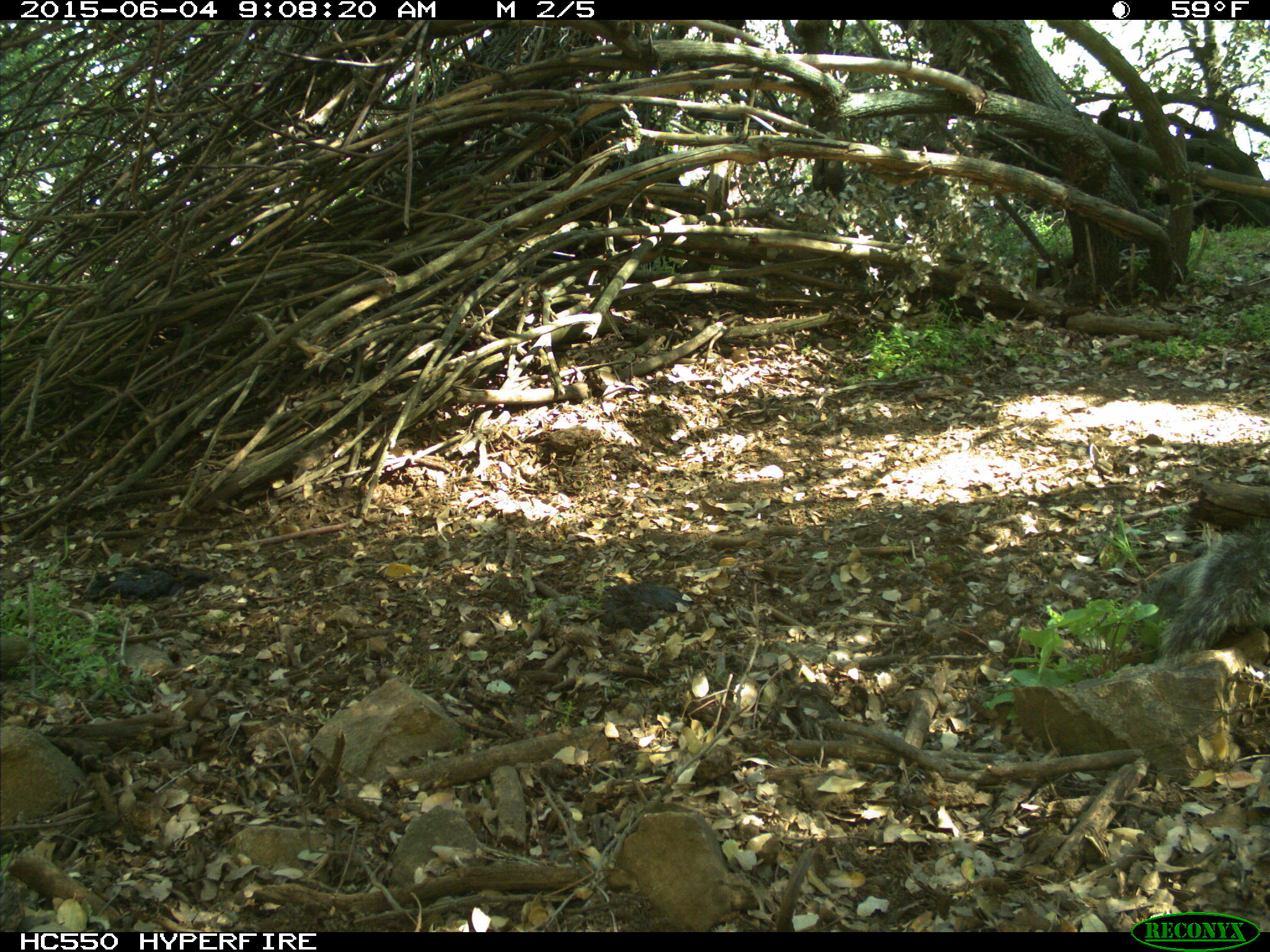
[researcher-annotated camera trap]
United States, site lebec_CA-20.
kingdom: Animalia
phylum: Chordata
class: Mammalia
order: Rodentia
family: Sciuridae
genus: Sciurus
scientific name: Sciurus carolinensis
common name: eastern gray squirrel